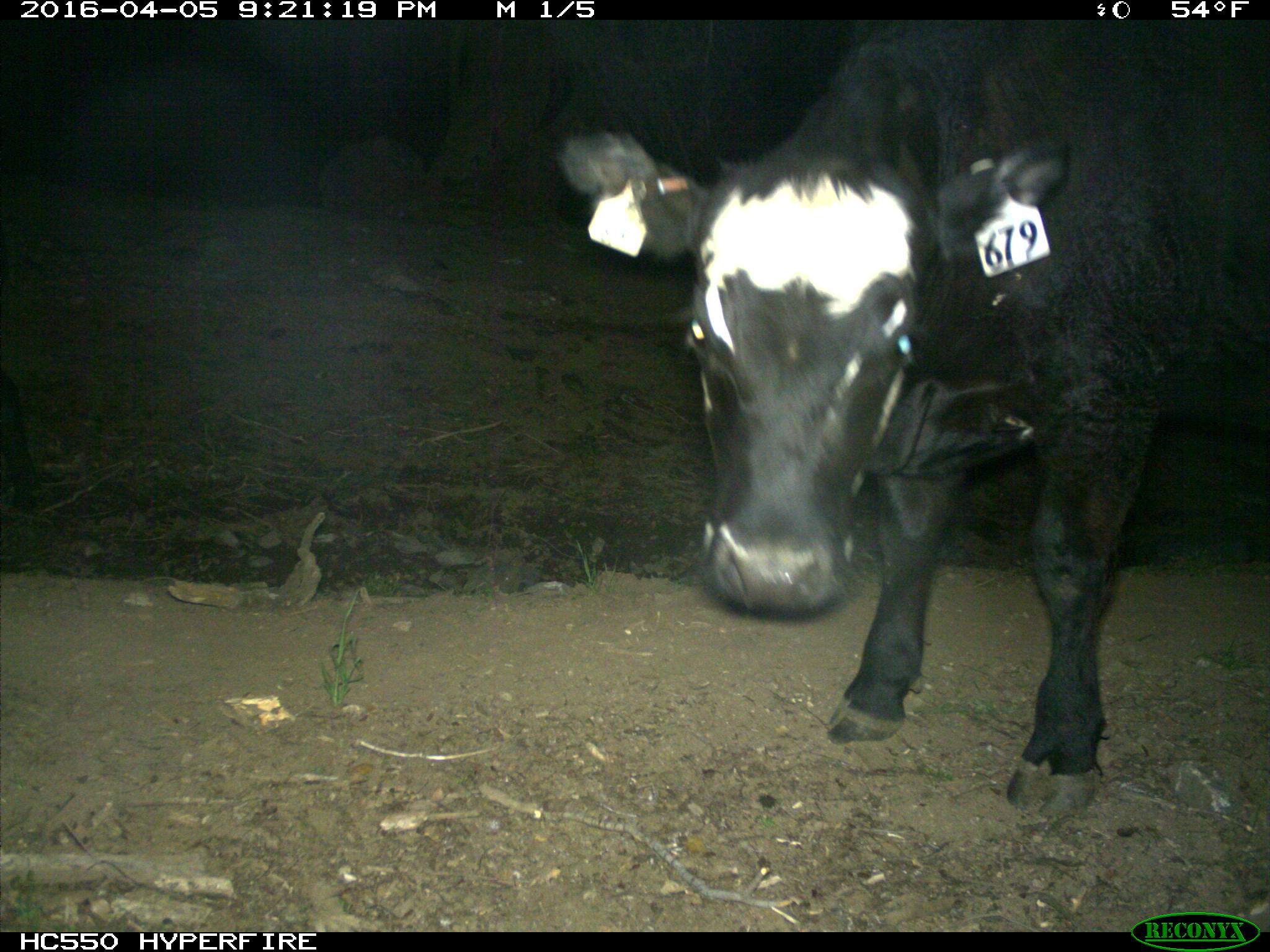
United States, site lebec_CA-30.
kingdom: Animalia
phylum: Chordata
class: Mammalia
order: Artiodactyla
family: Bovidae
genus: Bos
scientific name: Bos taurus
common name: domestic cow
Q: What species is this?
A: Bos taurus (domestic cow).